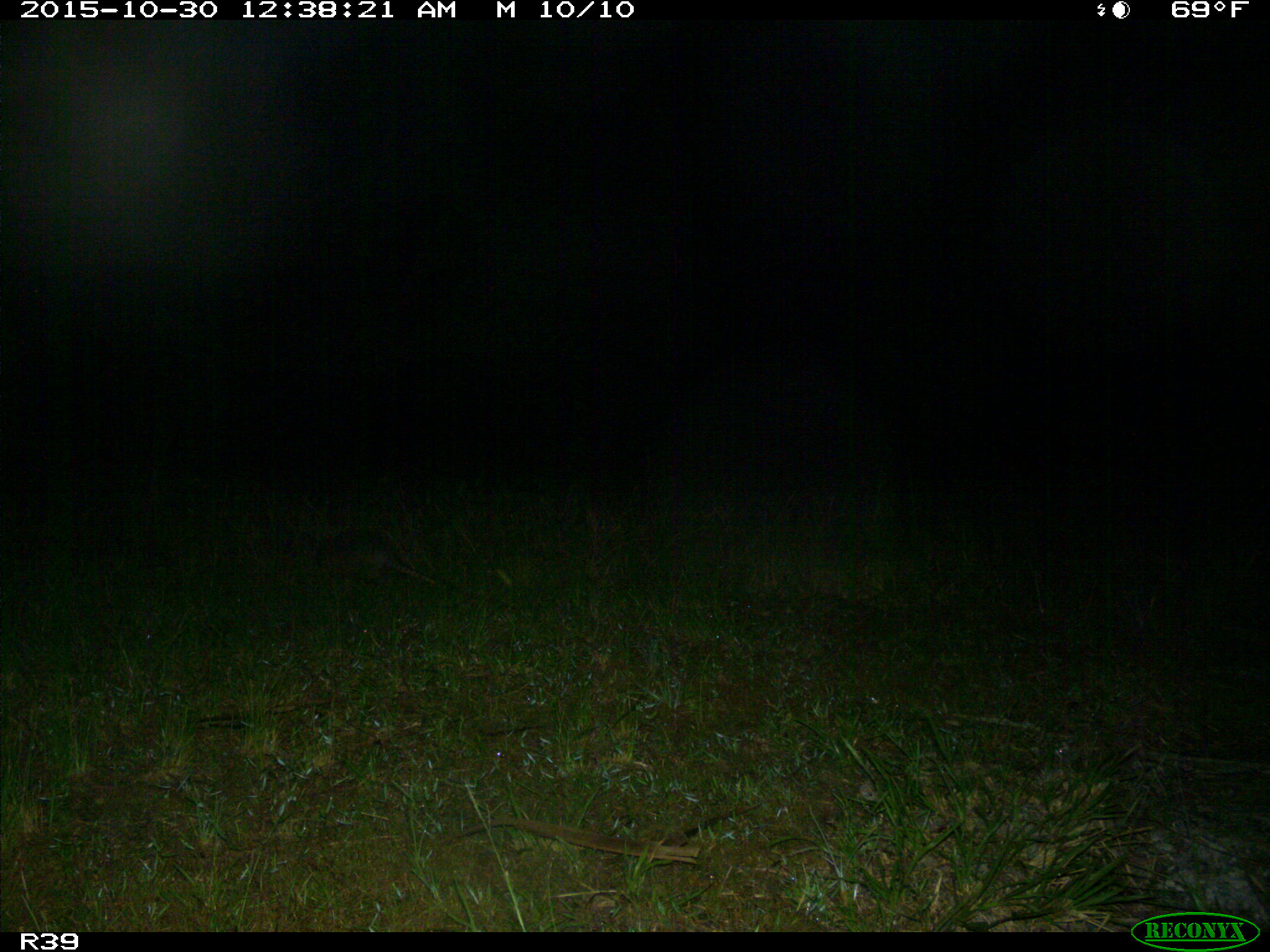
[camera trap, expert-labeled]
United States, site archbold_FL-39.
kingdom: Animalia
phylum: Chordata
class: Mammalia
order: Cingulata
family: Dasypodidae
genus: Dasypus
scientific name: Dasypus novemcinctus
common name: nine-banded armadillo